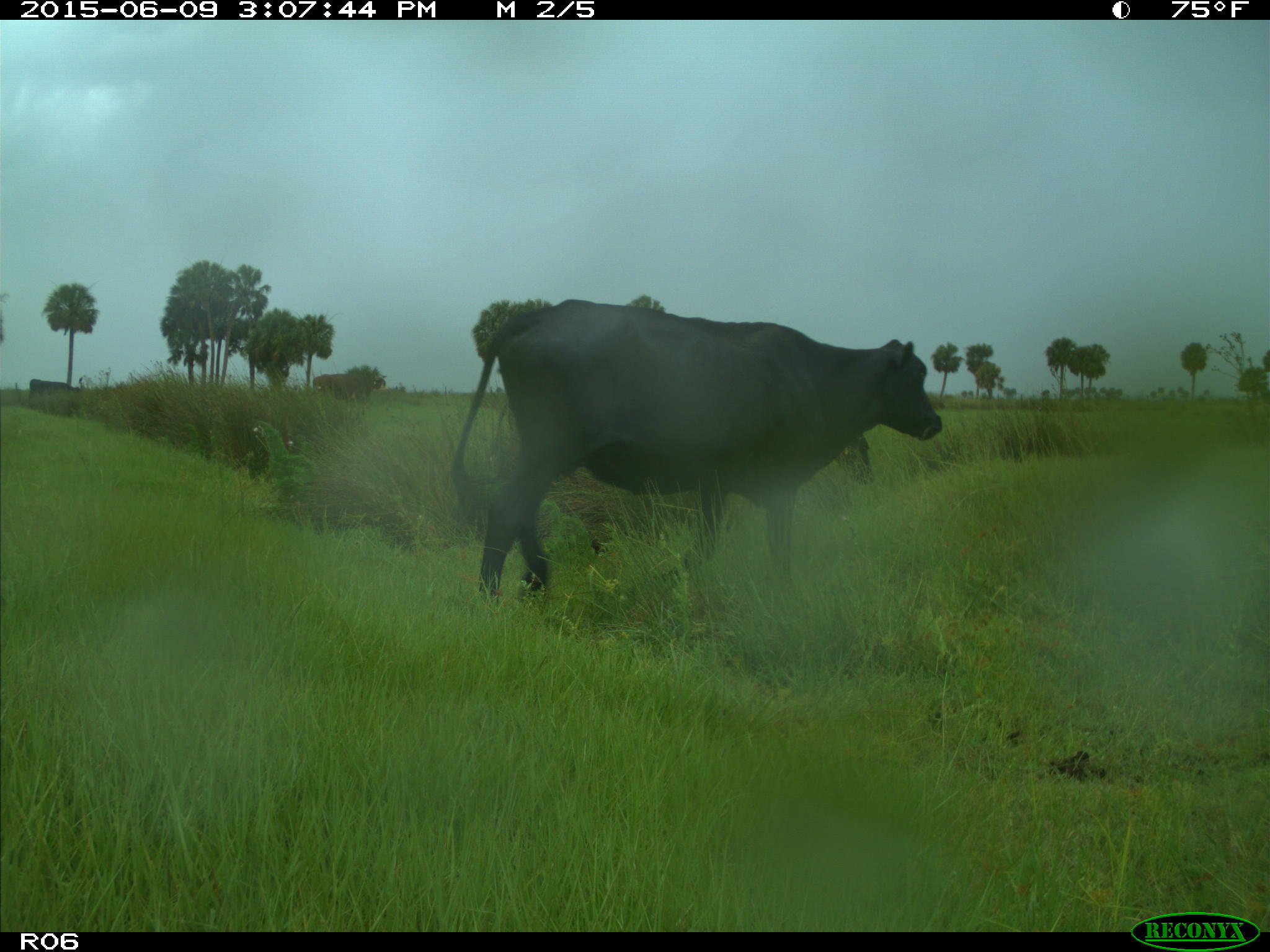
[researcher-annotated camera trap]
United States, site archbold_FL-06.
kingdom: Animalia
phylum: Chordata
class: Mammalia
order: Artiodactyla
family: Bovidae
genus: Bos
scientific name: Bos taurus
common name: domestic cow